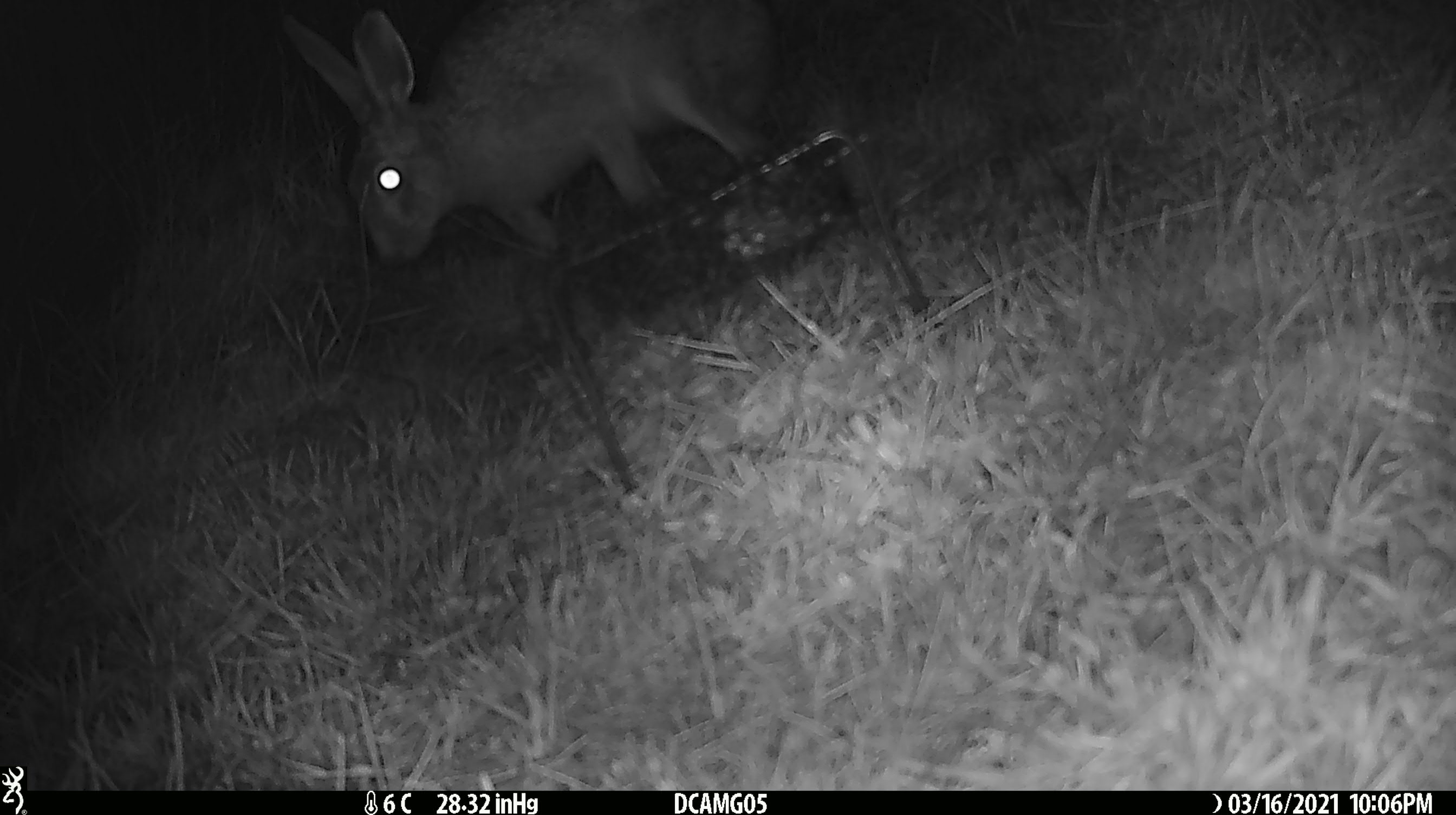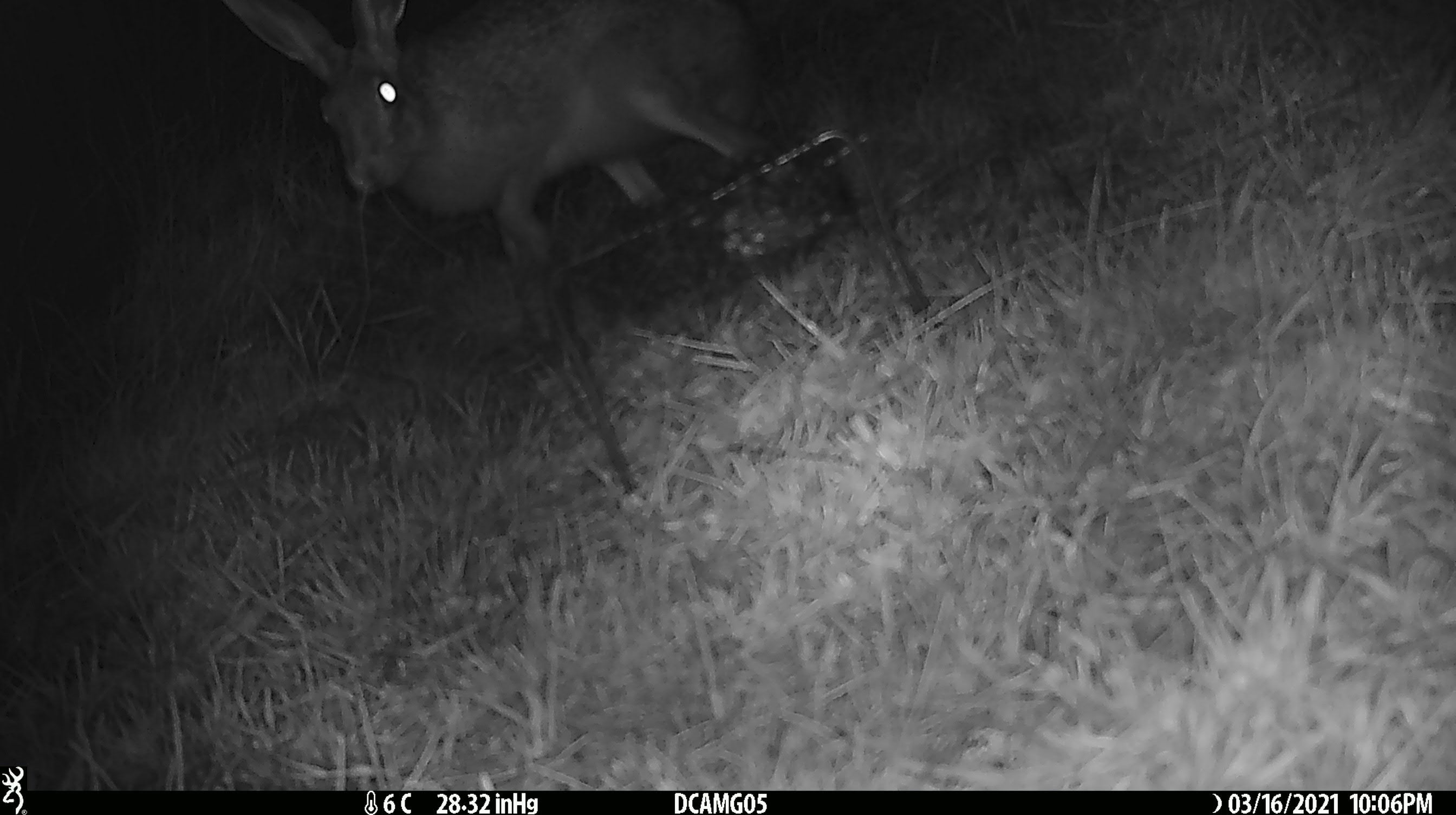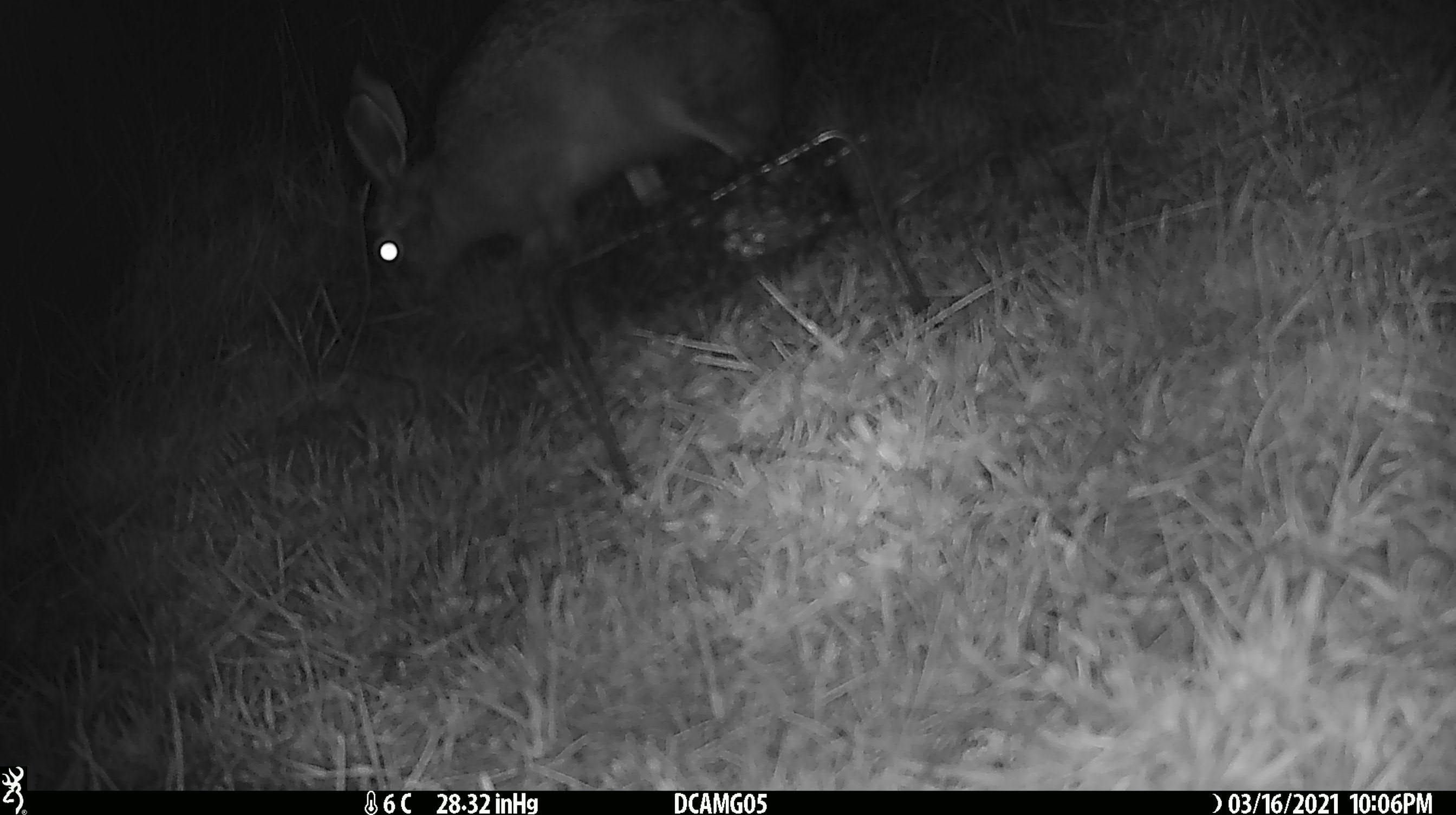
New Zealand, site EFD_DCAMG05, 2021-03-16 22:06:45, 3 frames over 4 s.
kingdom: Animalia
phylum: Chordata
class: Mammalia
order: Lagomorpha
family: Leporidae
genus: Lepus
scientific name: Lepus europaeus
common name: brown hare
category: hare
Hare (brown hare) (Lepus europaeus).